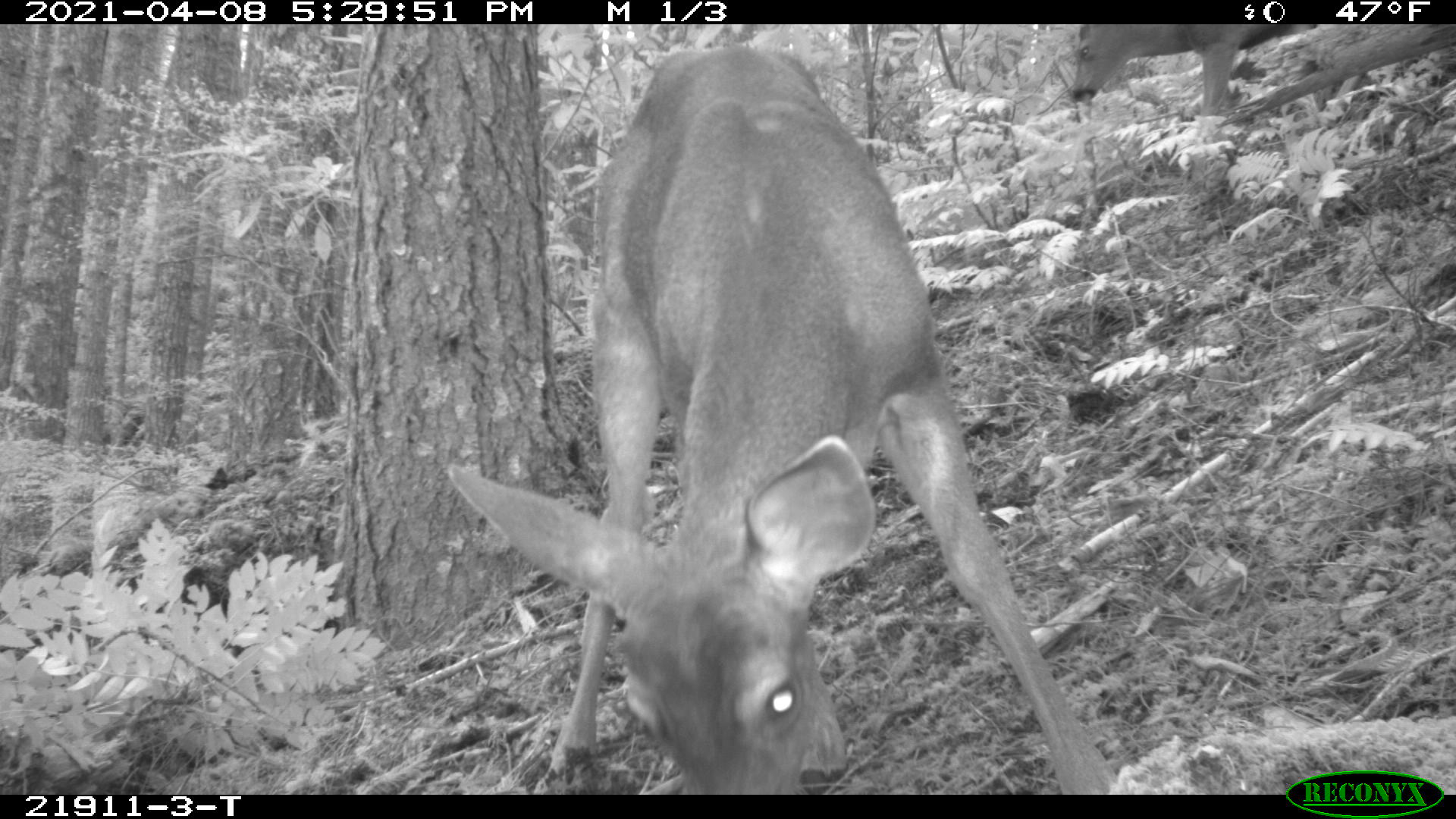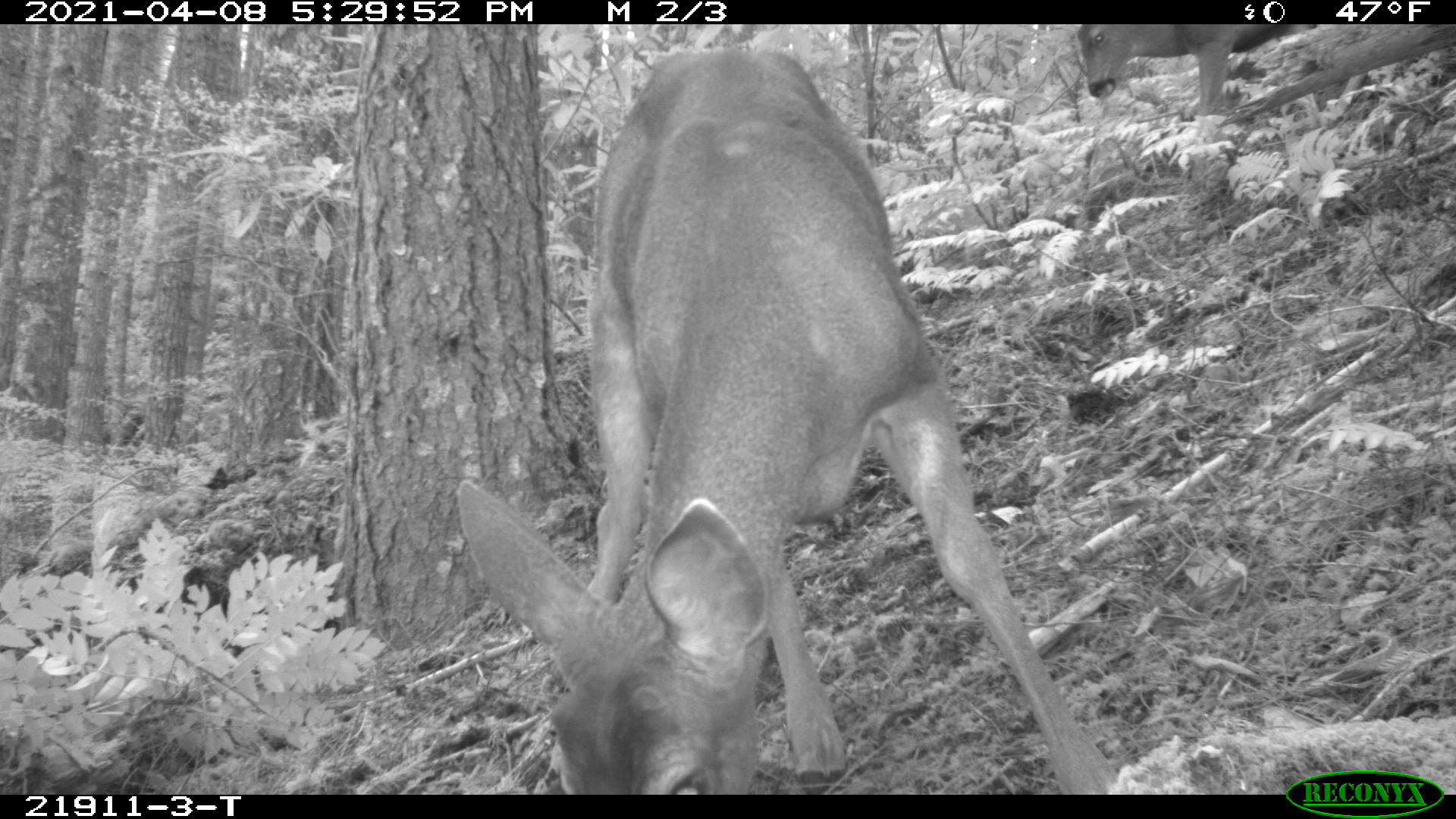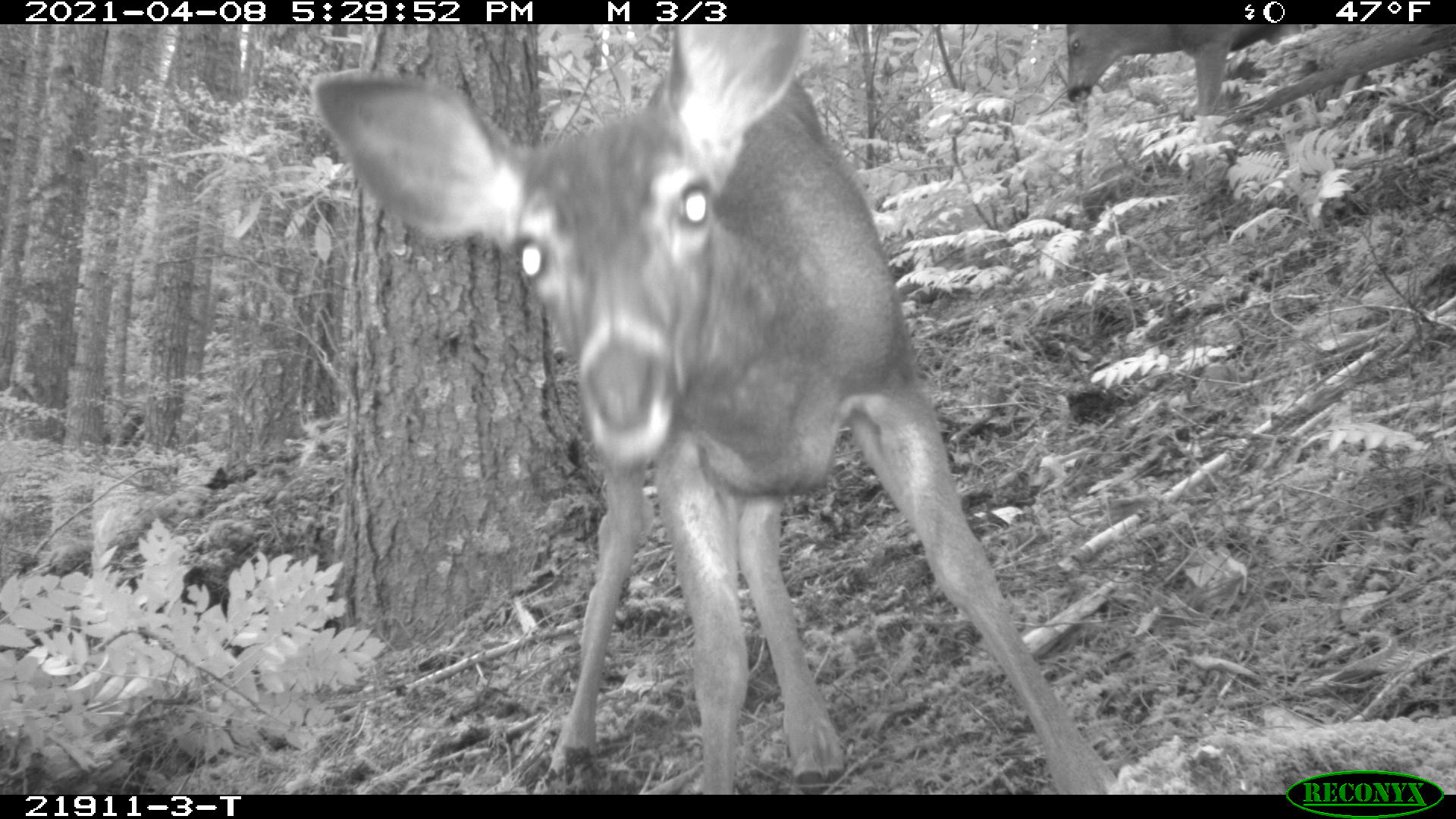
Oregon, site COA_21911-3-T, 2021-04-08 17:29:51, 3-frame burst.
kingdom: Animalia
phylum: Chordata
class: Mammalia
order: Artiodactyla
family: Cervidae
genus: Odocoileus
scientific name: Odocoileus hemionus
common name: black-tailed deer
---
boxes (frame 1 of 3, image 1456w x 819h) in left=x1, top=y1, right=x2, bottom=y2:
black-tailed deer: left=442, top=48, right=1119, bottom=791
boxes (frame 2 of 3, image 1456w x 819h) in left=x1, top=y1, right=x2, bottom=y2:
black-tailed deer: left=458, top=34, right=1117, bottom=789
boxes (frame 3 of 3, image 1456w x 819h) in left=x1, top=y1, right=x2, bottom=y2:
black-tailed deer: left=304, top=28, right=1113, bottom=773